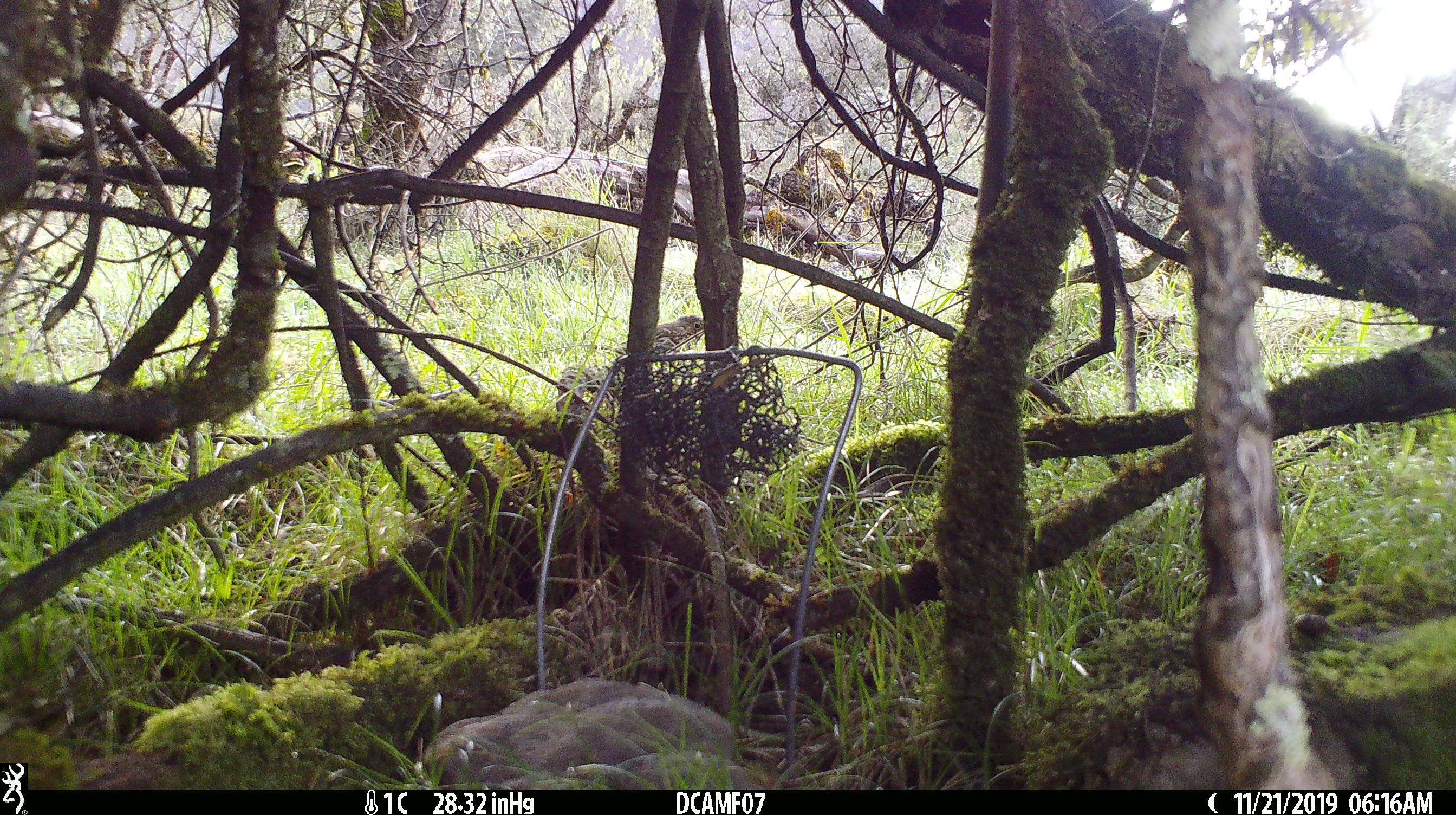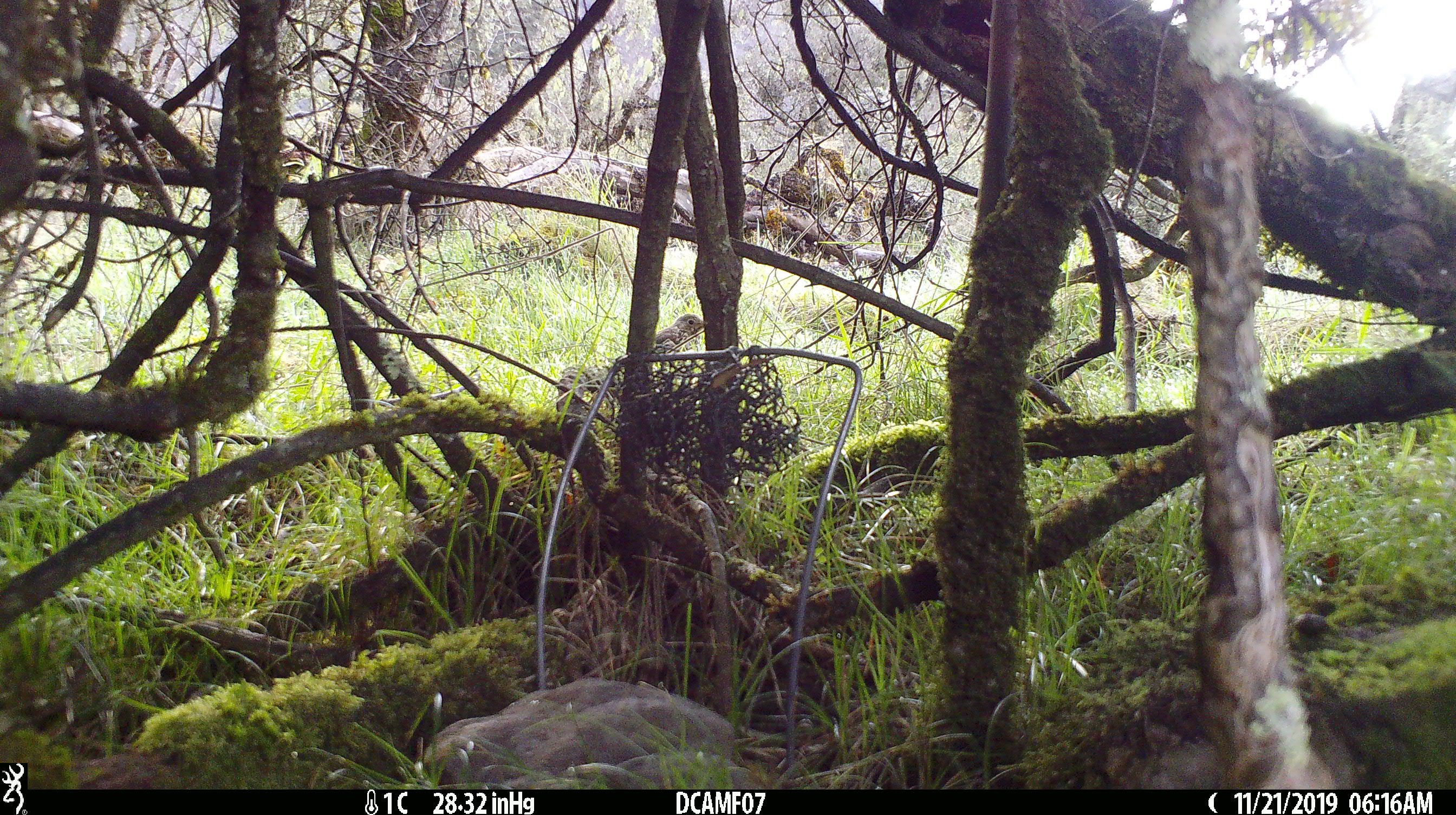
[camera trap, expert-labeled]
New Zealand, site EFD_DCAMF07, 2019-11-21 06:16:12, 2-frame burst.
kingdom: Animalia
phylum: Chordata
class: Aves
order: Passeriformes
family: Turdidae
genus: Turdus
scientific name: Turdus philomelos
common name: song thrush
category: thrush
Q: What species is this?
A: Thrush (song thrush) (Turdus philomelos).